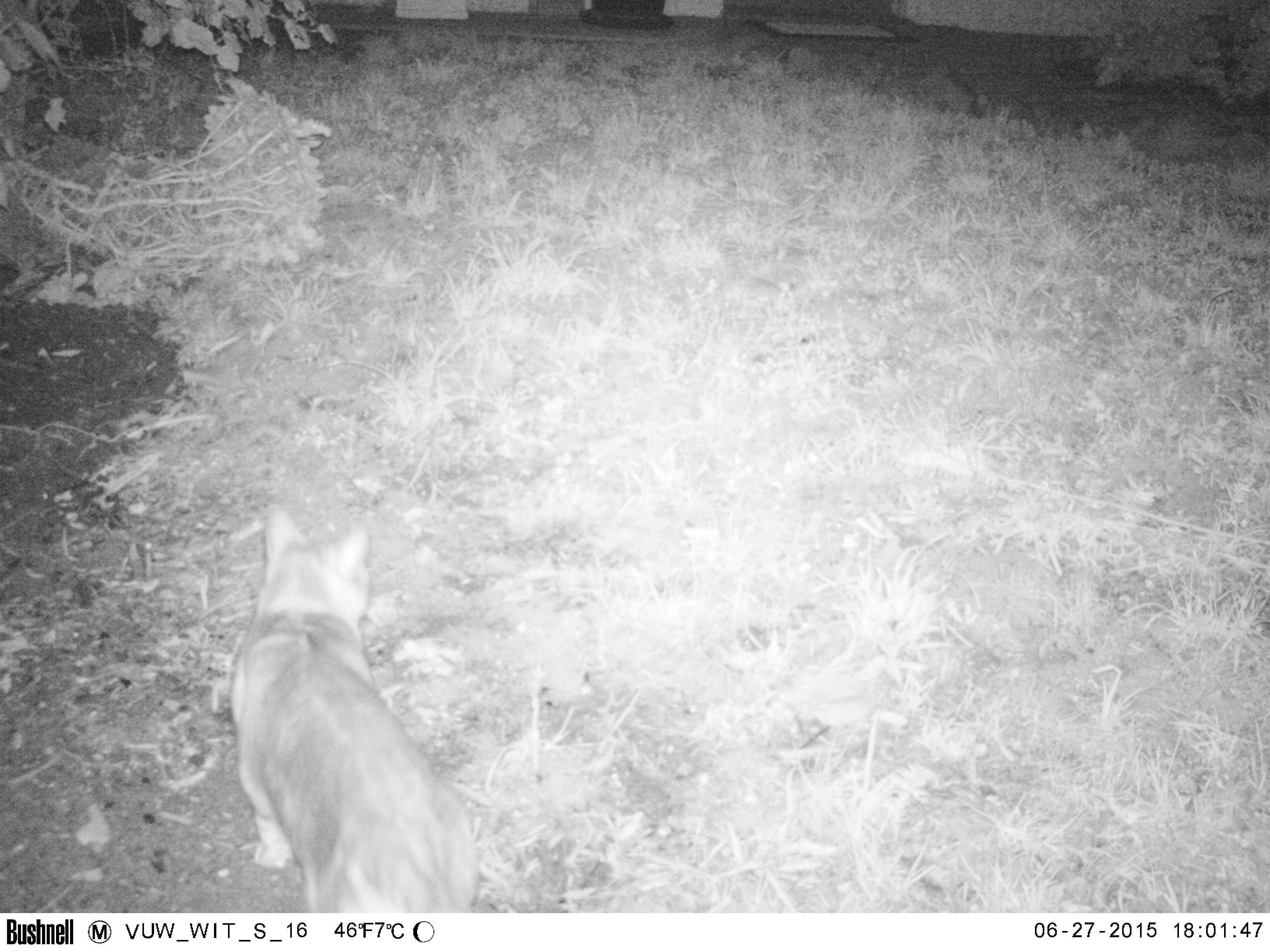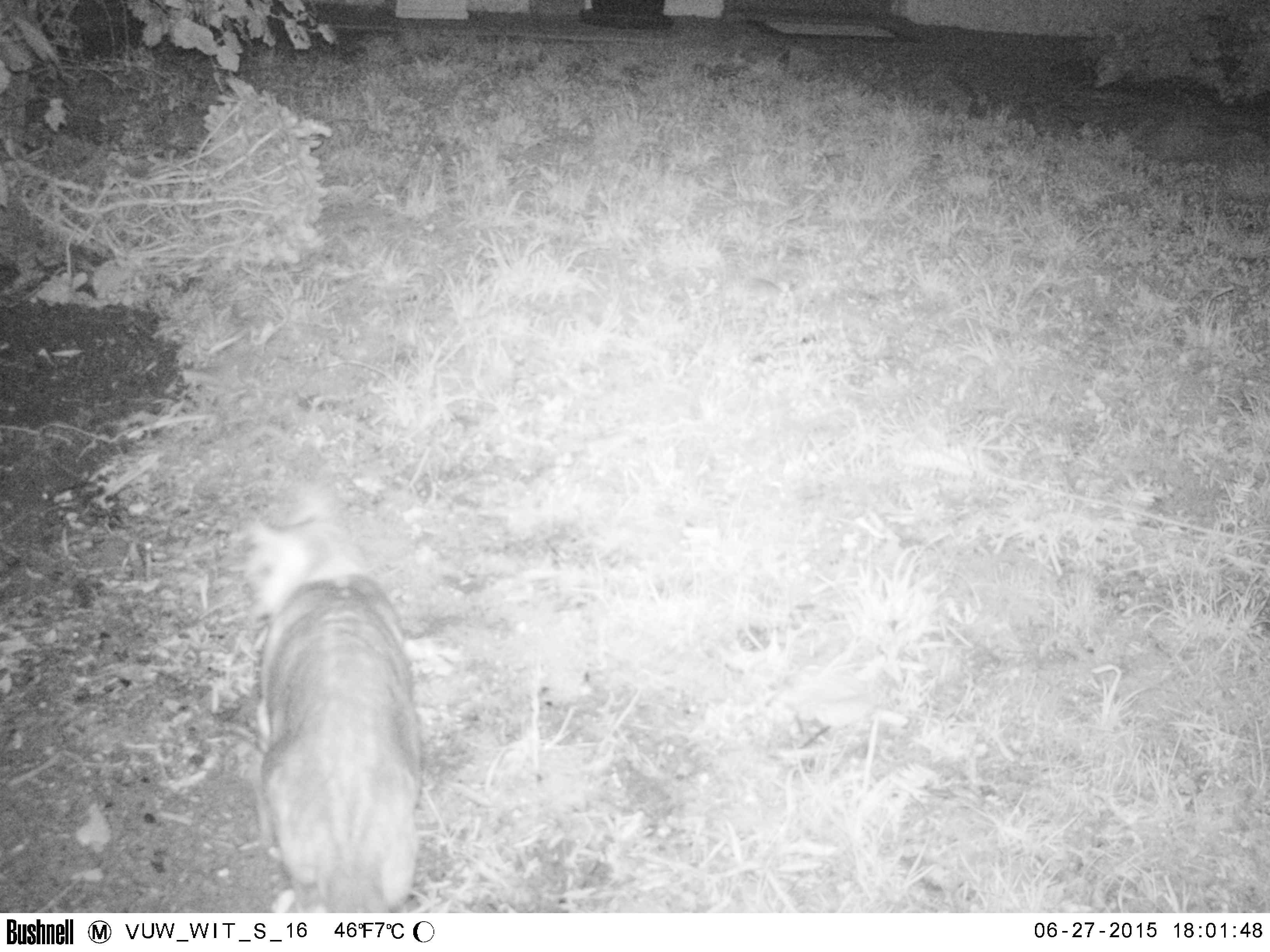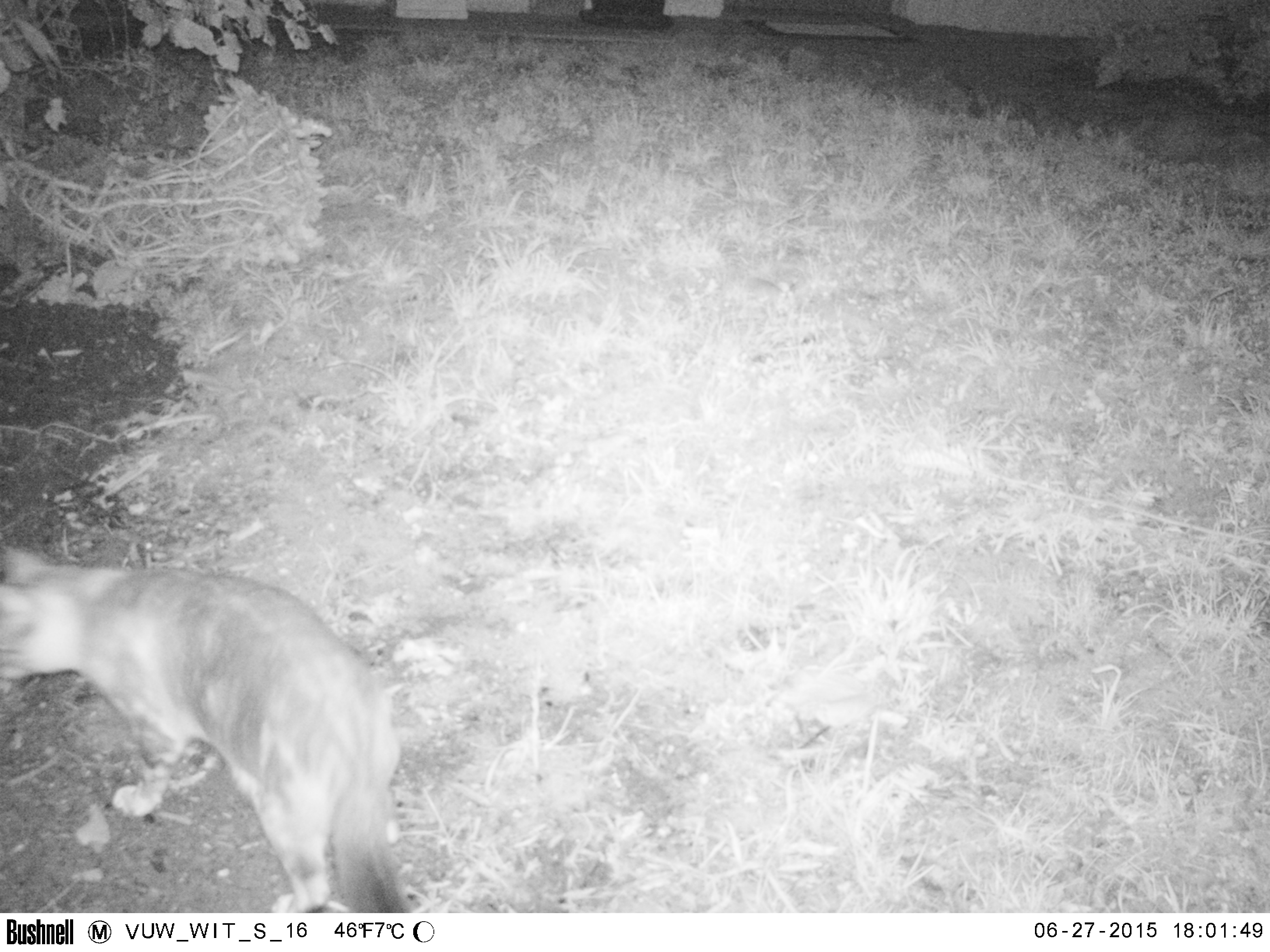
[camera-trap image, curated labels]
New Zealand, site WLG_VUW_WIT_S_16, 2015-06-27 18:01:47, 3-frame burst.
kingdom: Animalia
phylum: Chordata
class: Mammalia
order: Carnivora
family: Felidae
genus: Felis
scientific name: Felis catus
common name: domestic cat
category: cat